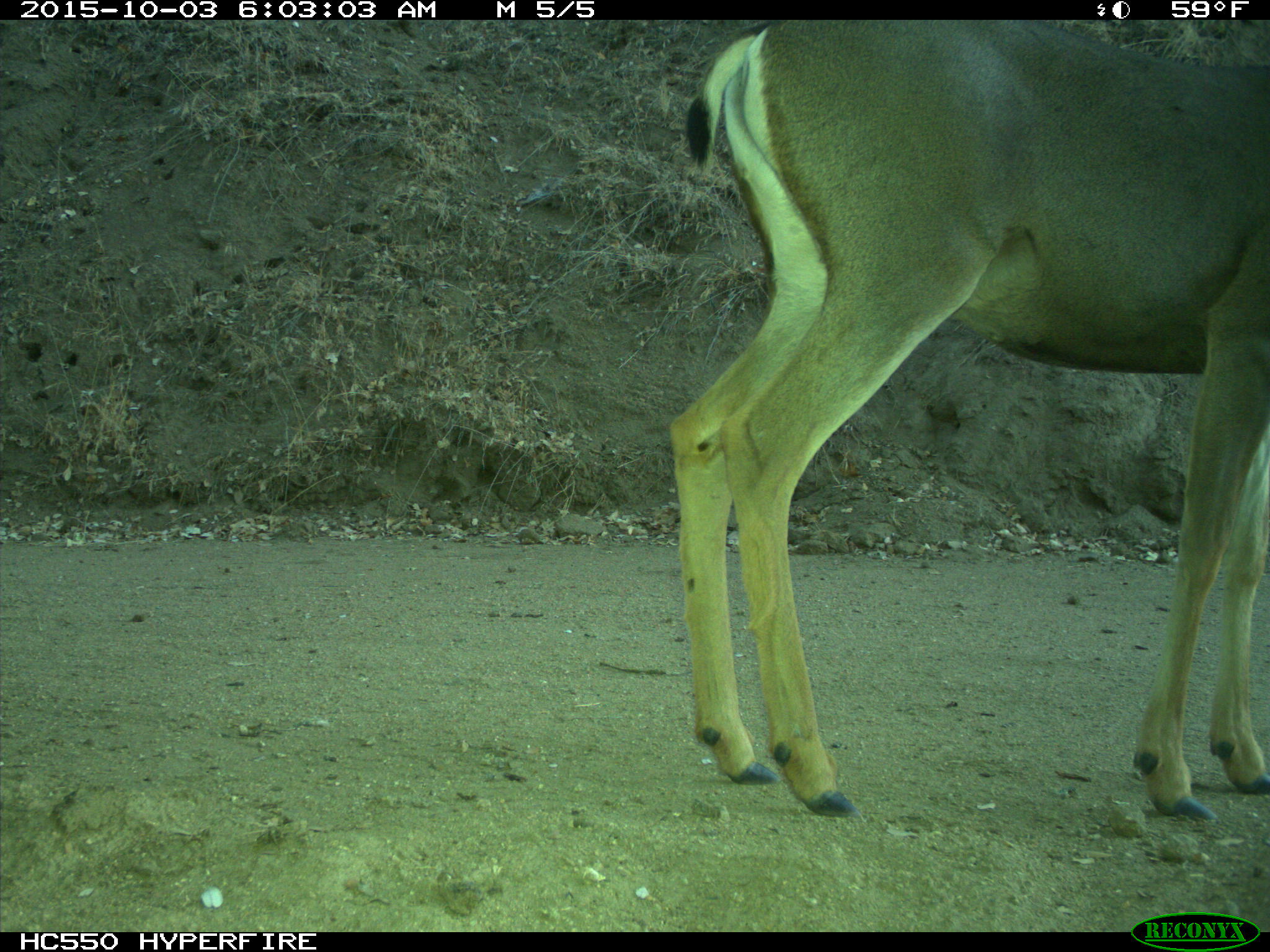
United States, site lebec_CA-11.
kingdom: Animalia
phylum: Chordata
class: Mammalia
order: Artiodactyla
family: Cervidae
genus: Odocoileus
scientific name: Odocoileus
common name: deer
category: unidentified deer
Unidentified deer (deer) (Odocoileus).